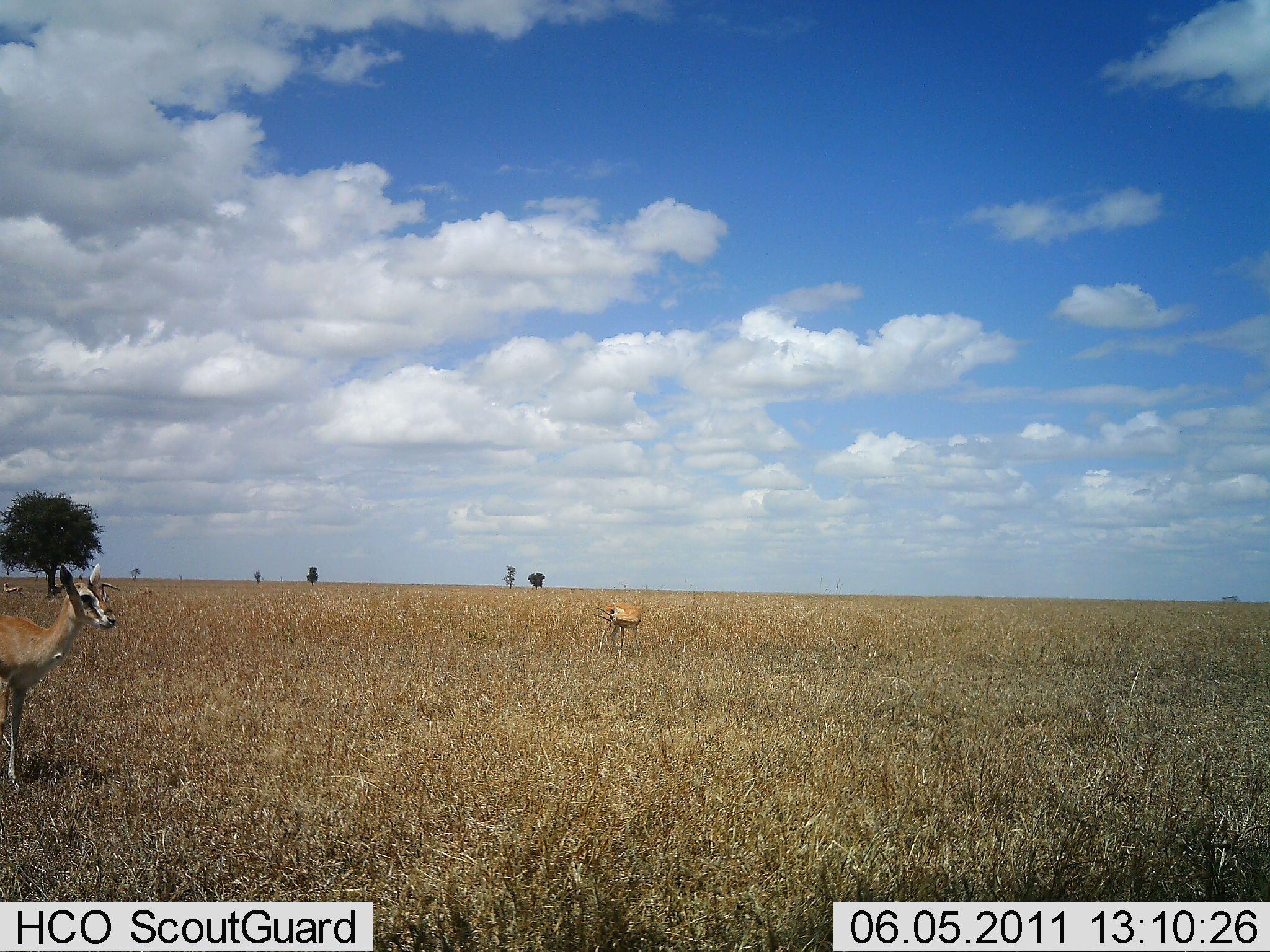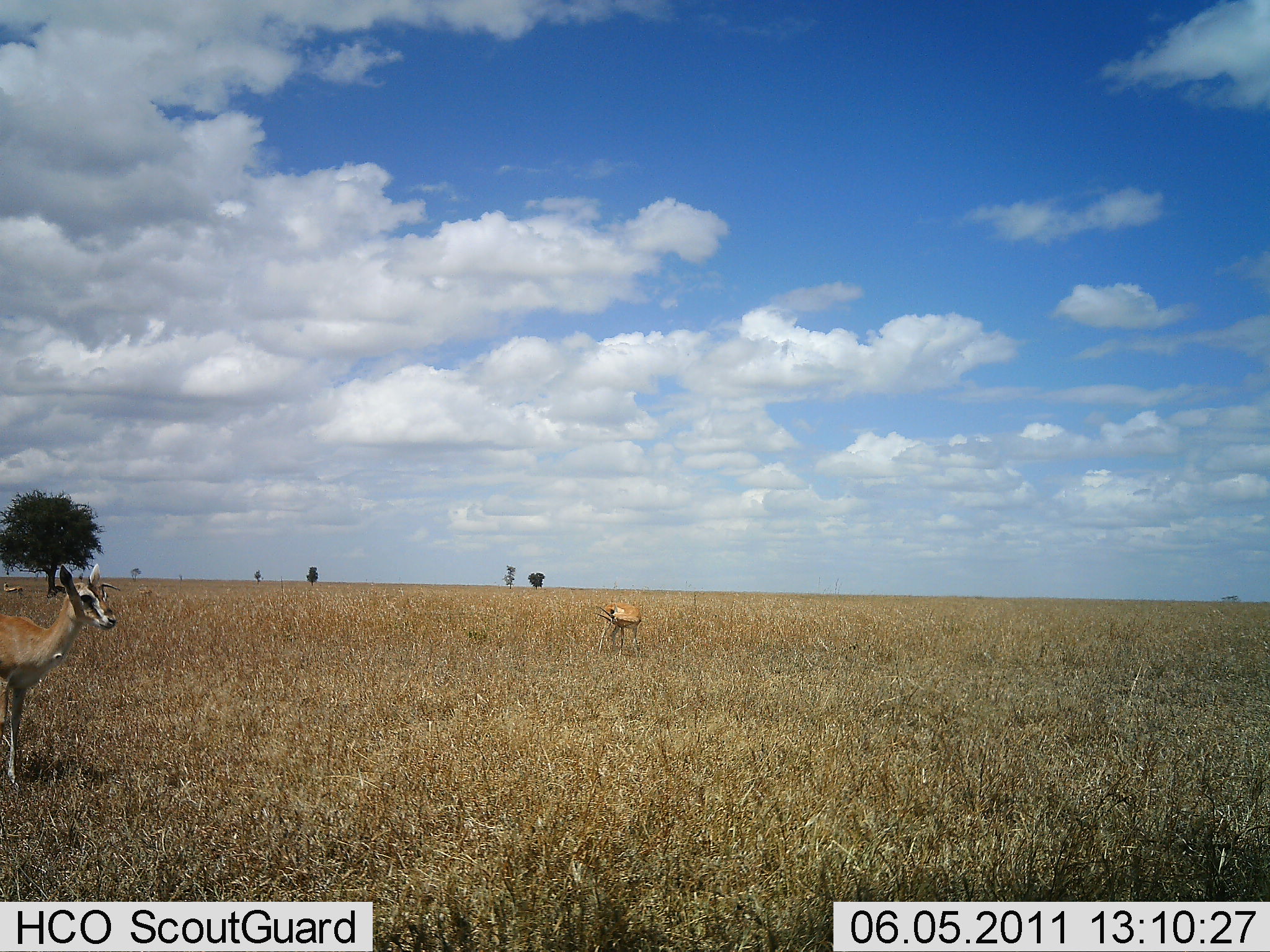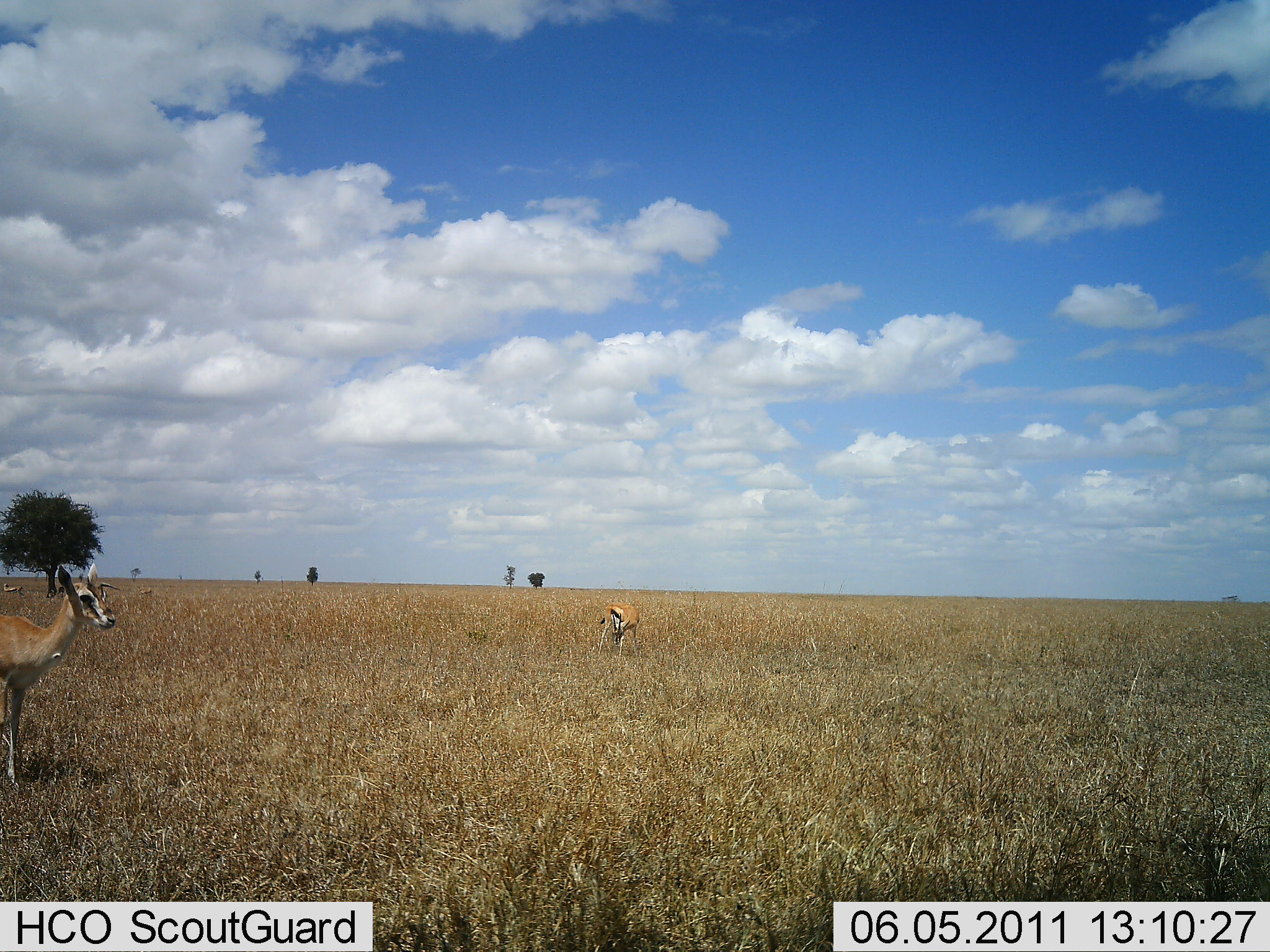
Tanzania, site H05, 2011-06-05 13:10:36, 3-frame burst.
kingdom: Animalia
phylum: Chordata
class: Mammalia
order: Artiodactyla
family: Bovidae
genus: Eudorcas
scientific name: Eudorcas thomsonii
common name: thomson's gazelle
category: gazellethomsons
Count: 2.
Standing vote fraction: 90%.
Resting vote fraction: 0%.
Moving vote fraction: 0%.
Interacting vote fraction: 0%.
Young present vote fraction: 0%.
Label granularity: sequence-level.